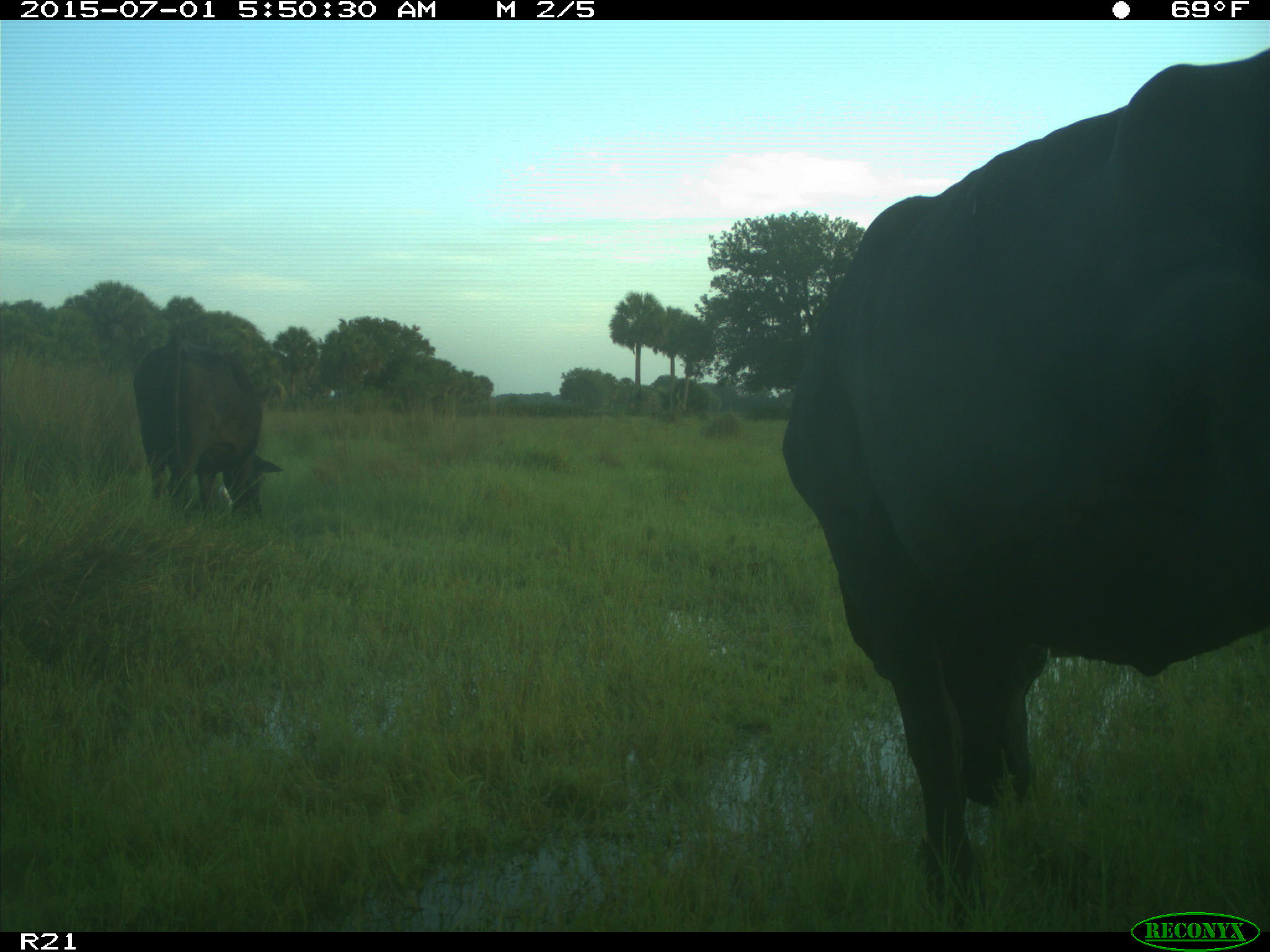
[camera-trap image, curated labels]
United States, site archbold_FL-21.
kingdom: Animalia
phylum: Chordata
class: Mammalia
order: Artiodactyla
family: Bovidae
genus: Bos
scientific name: Bos taurus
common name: domestic cow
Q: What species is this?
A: Bos taurus (domestic cow).